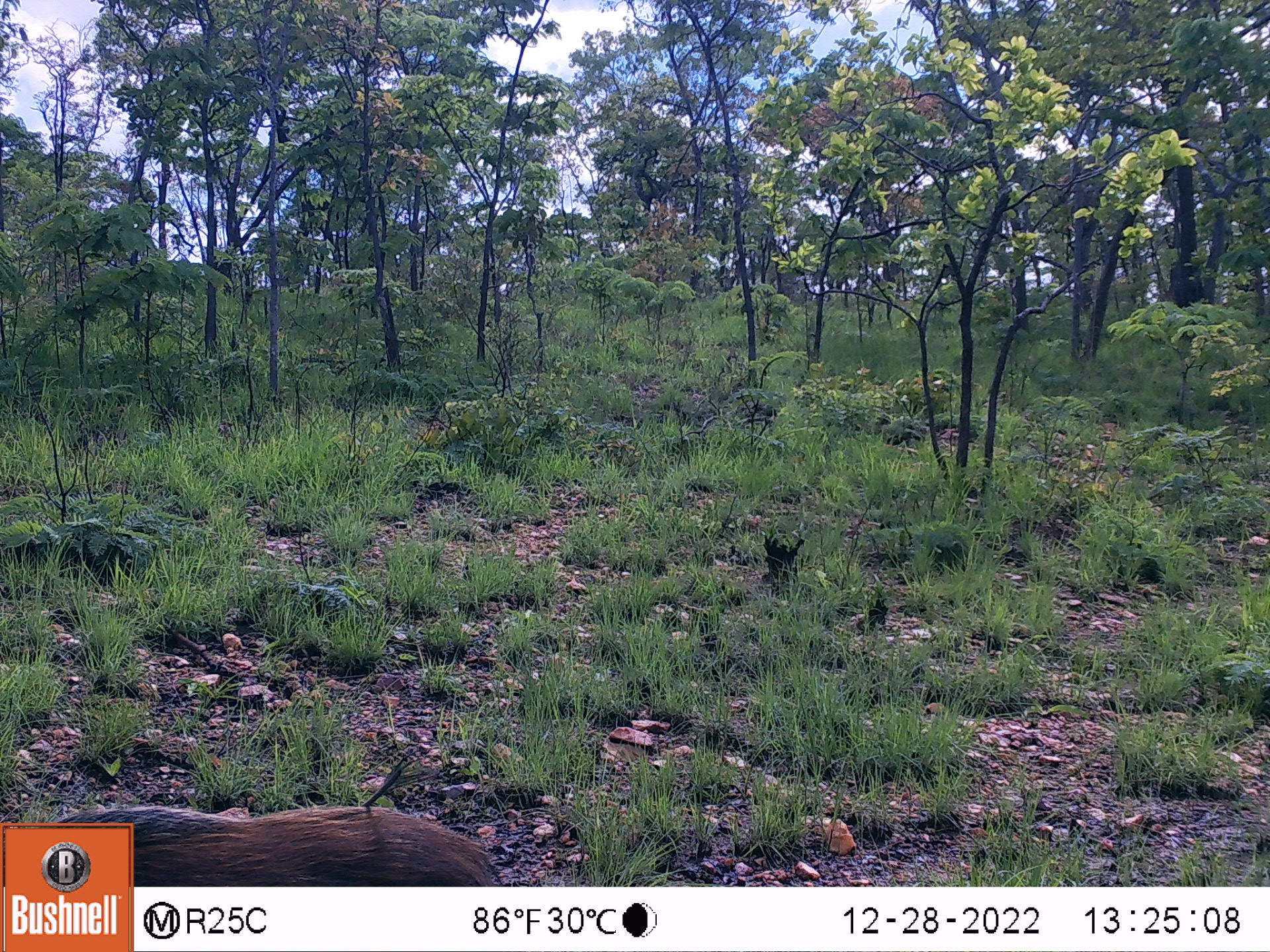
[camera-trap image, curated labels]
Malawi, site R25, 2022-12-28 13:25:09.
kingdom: Animalia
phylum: Chordata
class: Mammalia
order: Artiodactyla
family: Suidae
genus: Potamochoerus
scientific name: Potamochoerus larvatus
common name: bushpig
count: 1